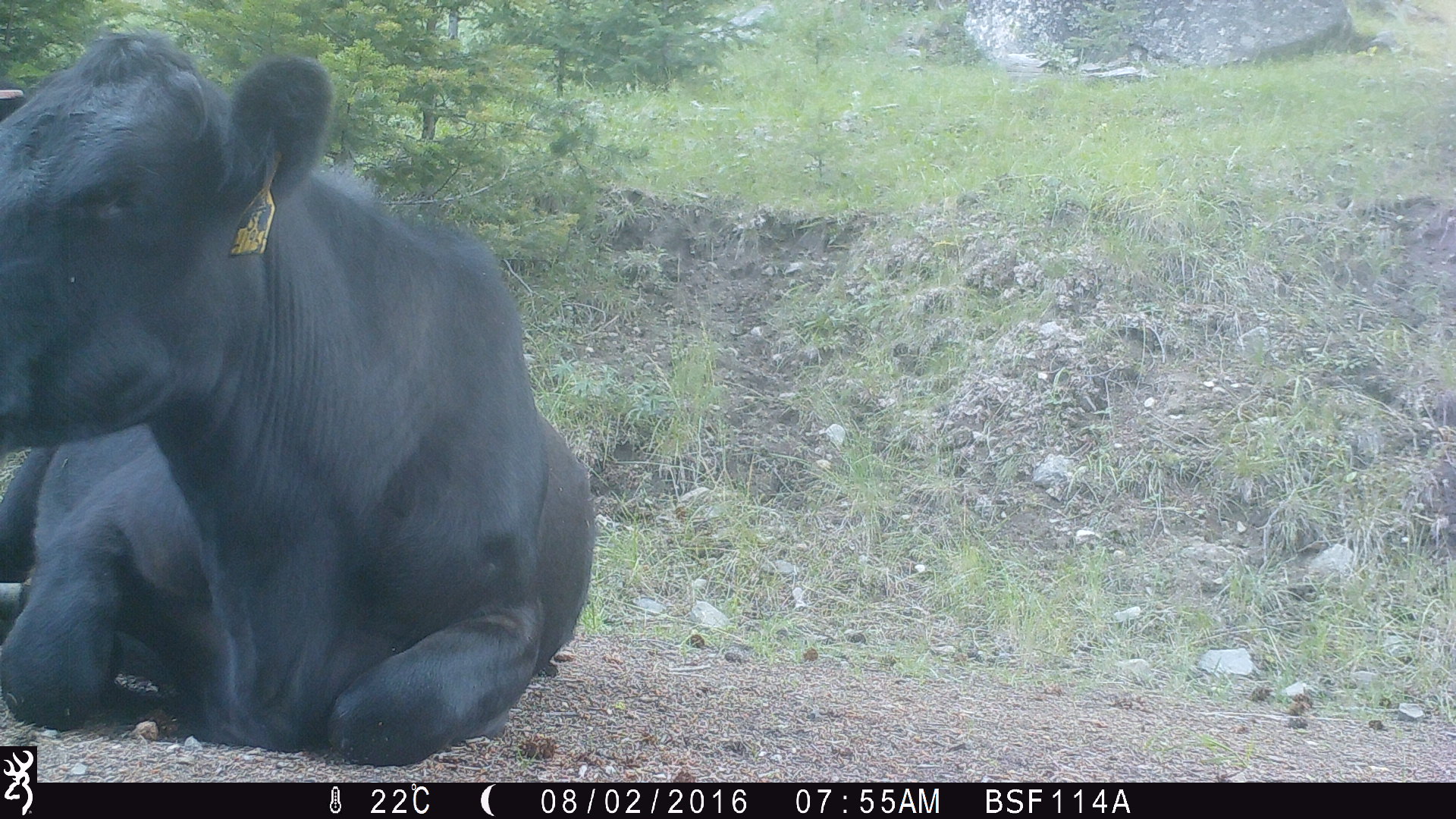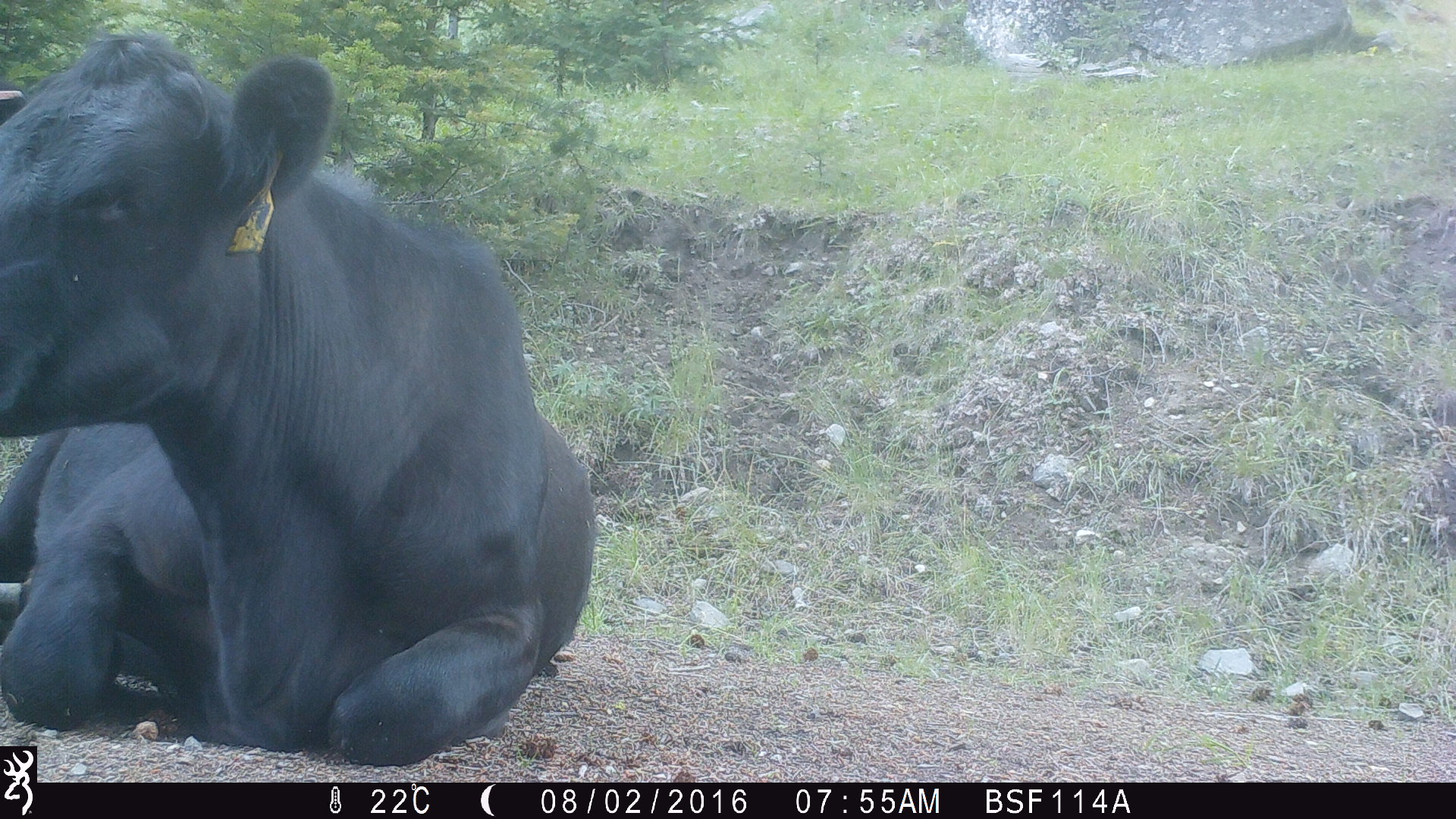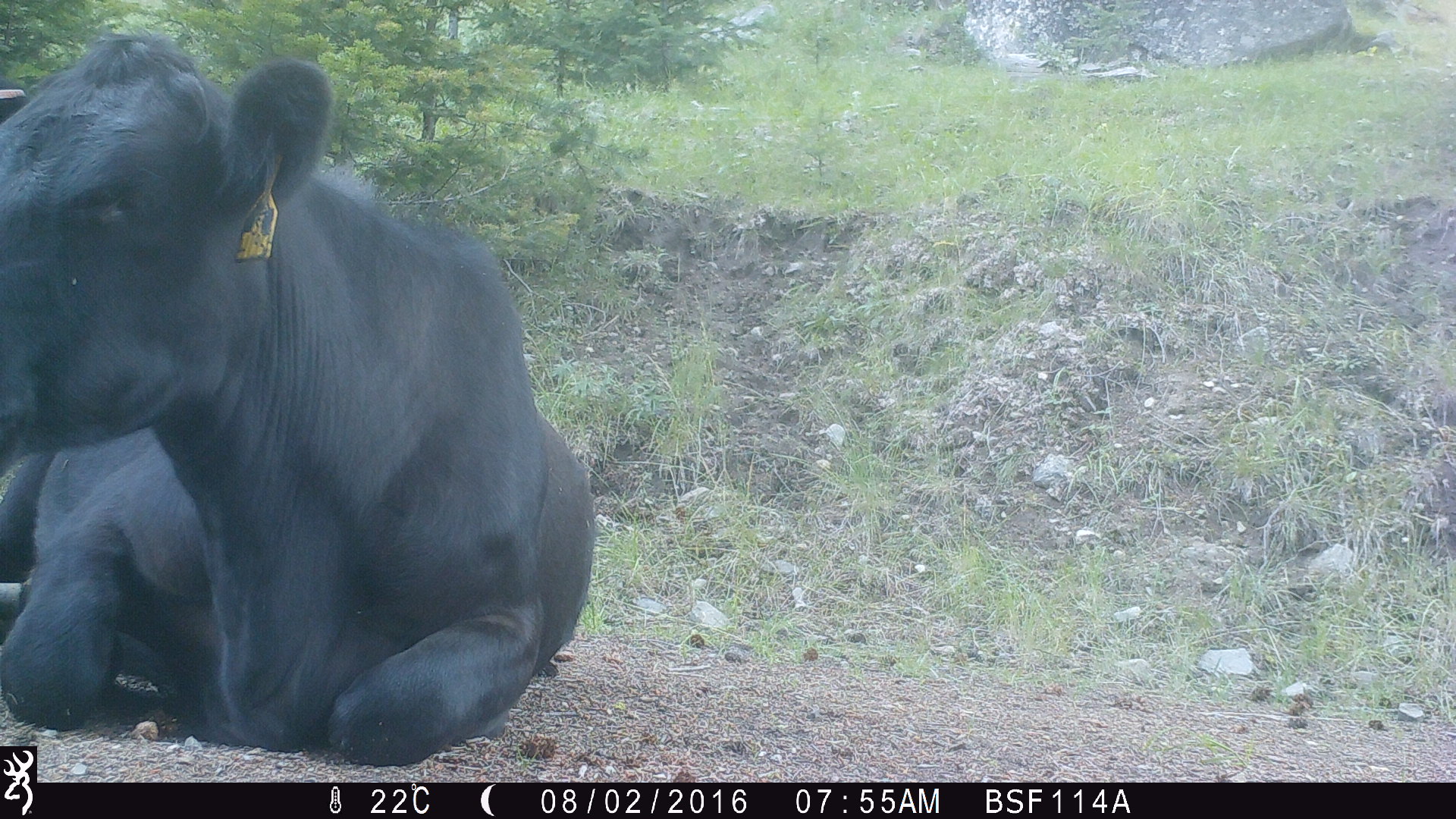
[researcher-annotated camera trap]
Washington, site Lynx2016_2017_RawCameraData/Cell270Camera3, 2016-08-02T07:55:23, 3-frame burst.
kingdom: Animalia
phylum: Chordata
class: Mammalia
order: Artiodactyla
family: Bovidae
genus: Bos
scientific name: Bos taurus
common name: domestic cattle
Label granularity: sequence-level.